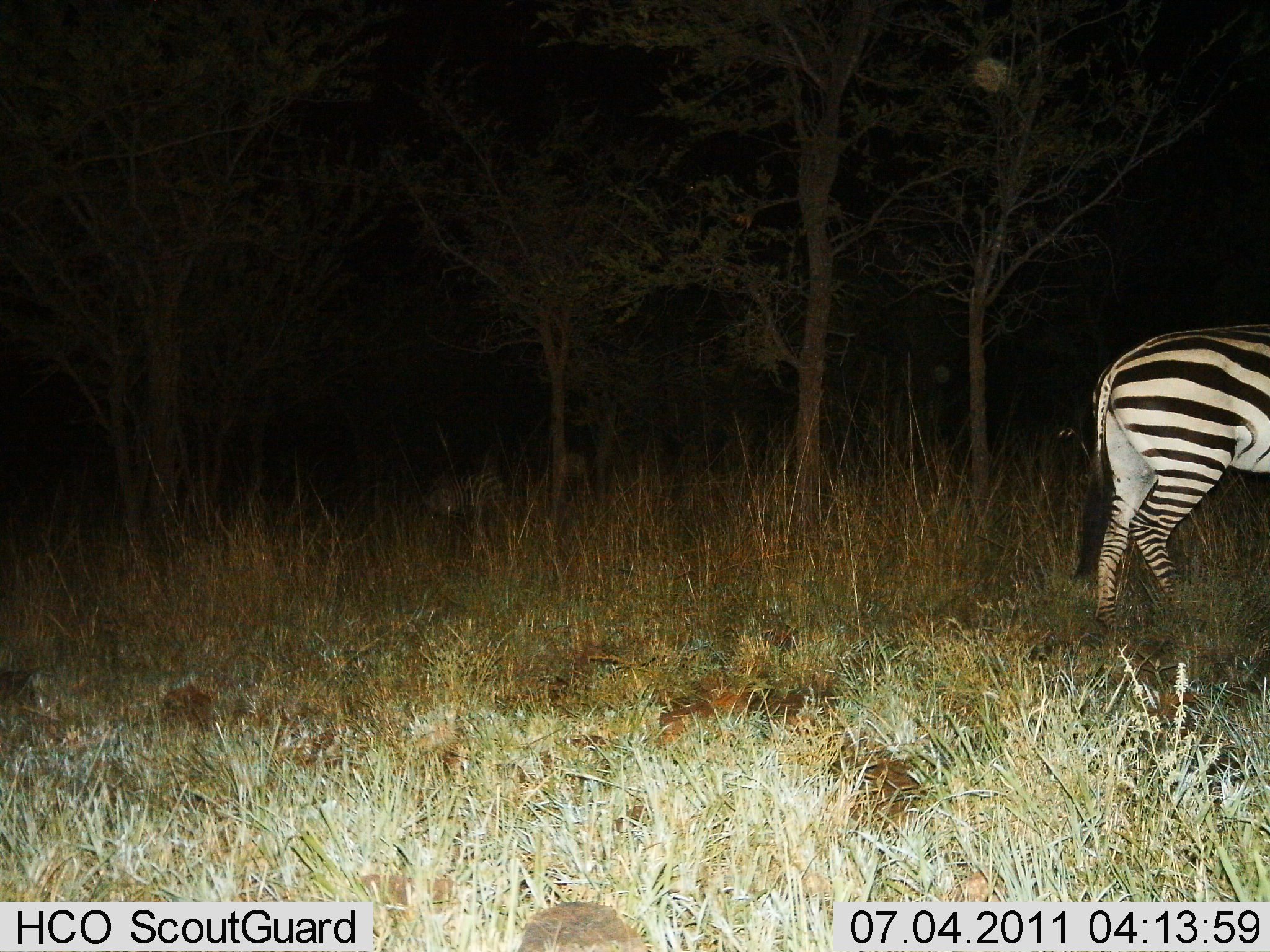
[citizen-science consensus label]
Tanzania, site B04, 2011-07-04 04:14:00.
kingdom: Animalia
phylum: Chordata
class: Mammalia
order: Perissodactyla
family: Equidae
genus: Equus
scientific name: Equus quagga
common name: plains zebra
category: zebra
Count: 1.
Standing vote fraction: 58%.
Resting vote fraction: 8%.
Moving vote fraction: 50%.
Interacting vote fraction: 0%.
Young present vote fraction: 0%.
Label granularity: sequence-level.